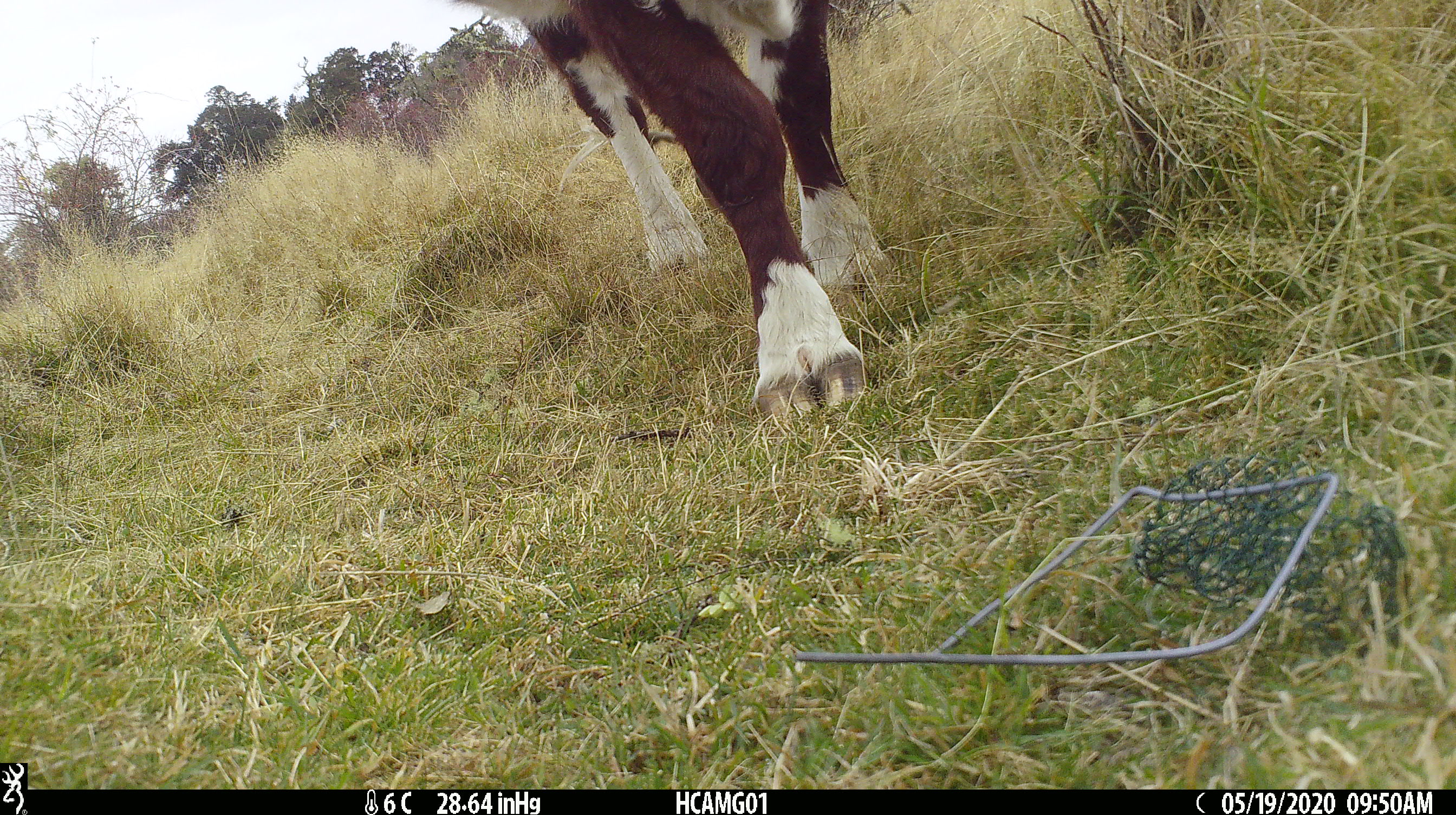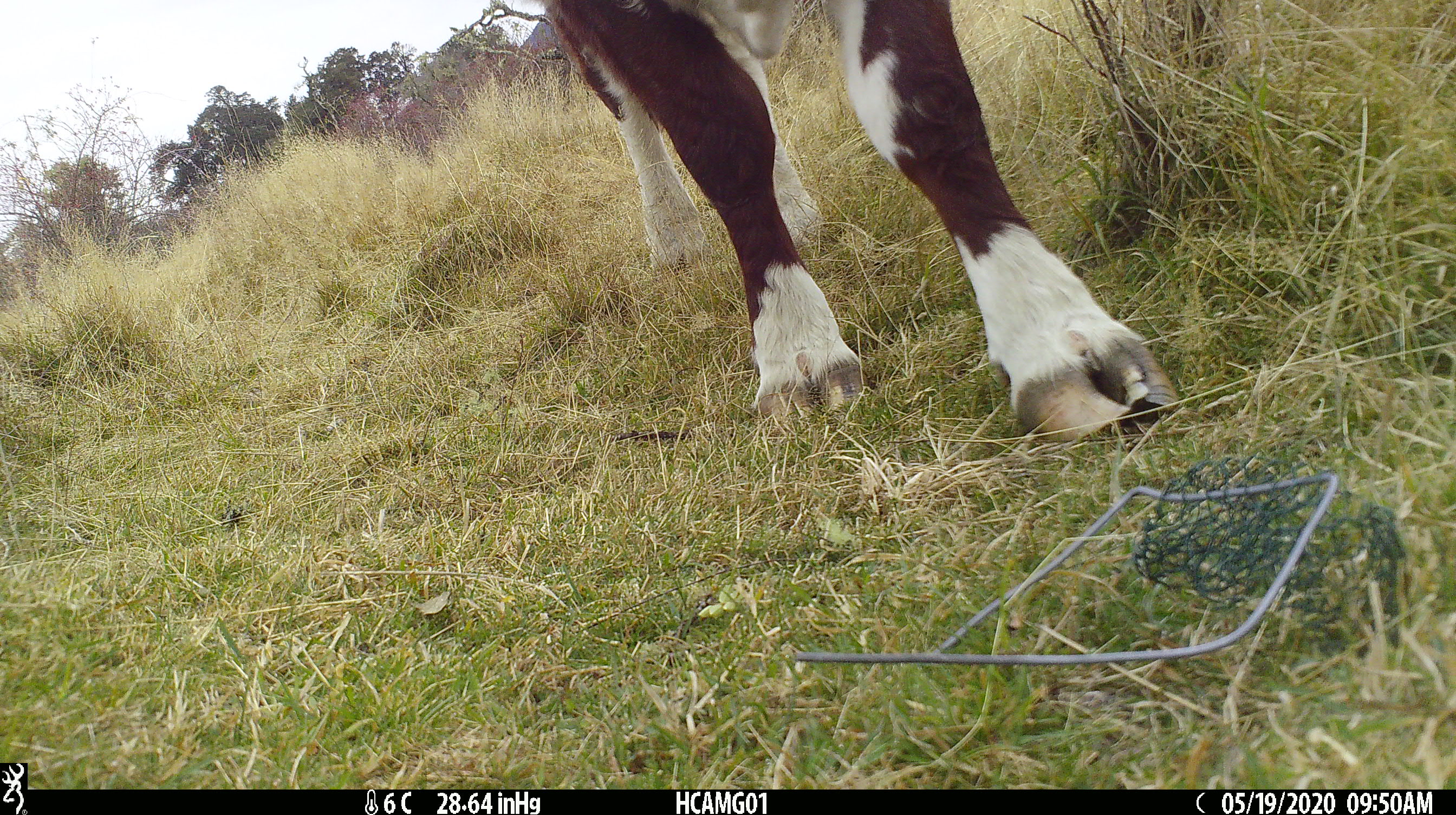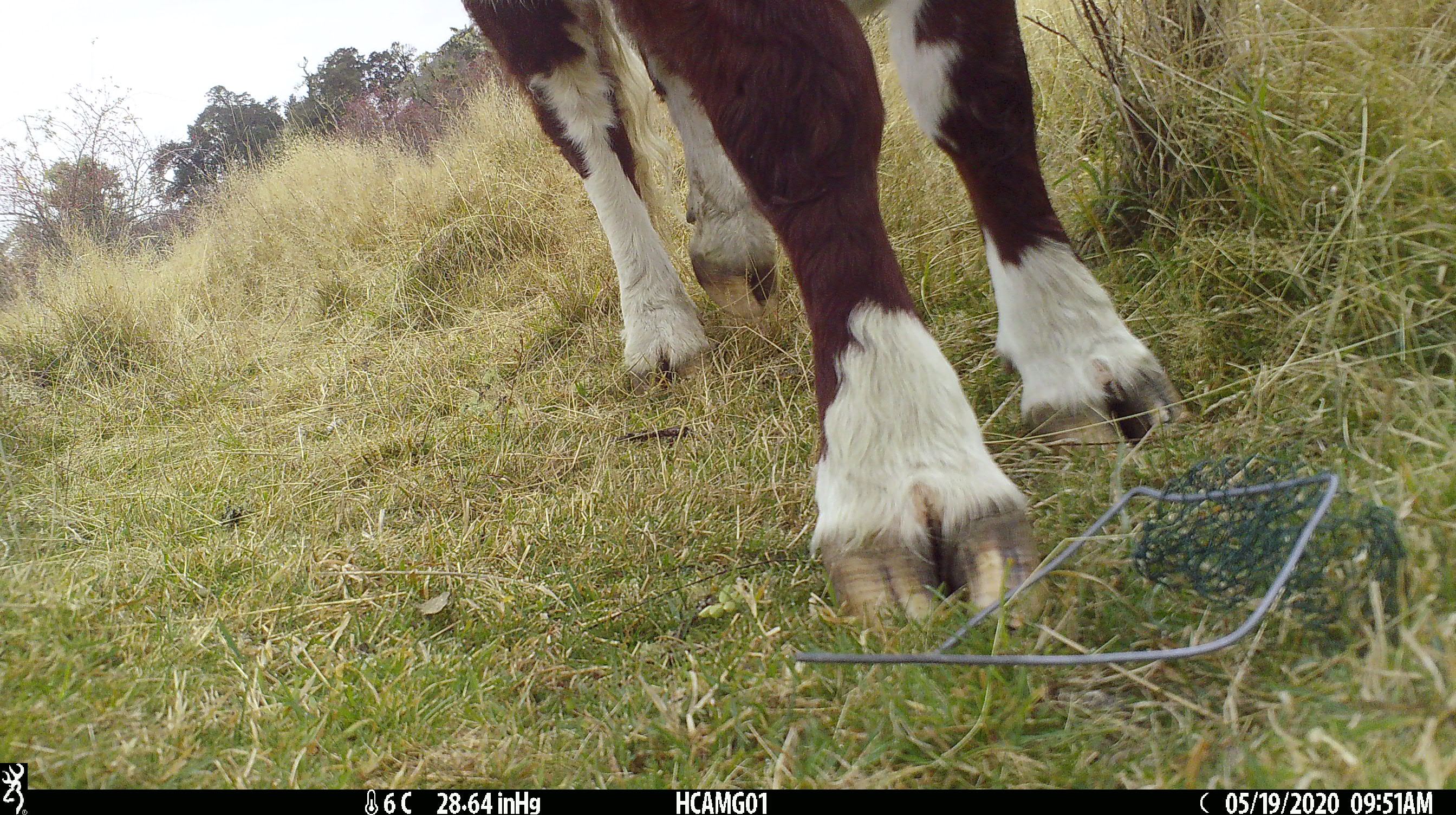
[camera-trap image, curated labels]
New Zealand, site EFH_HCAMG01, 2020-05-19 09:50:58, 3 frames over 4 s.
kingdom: Animalia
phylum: Chordata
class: Mammalia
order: Artiodactyla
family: Bovidae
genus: Bos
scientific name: Bos taurus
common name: domestic cow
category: cow